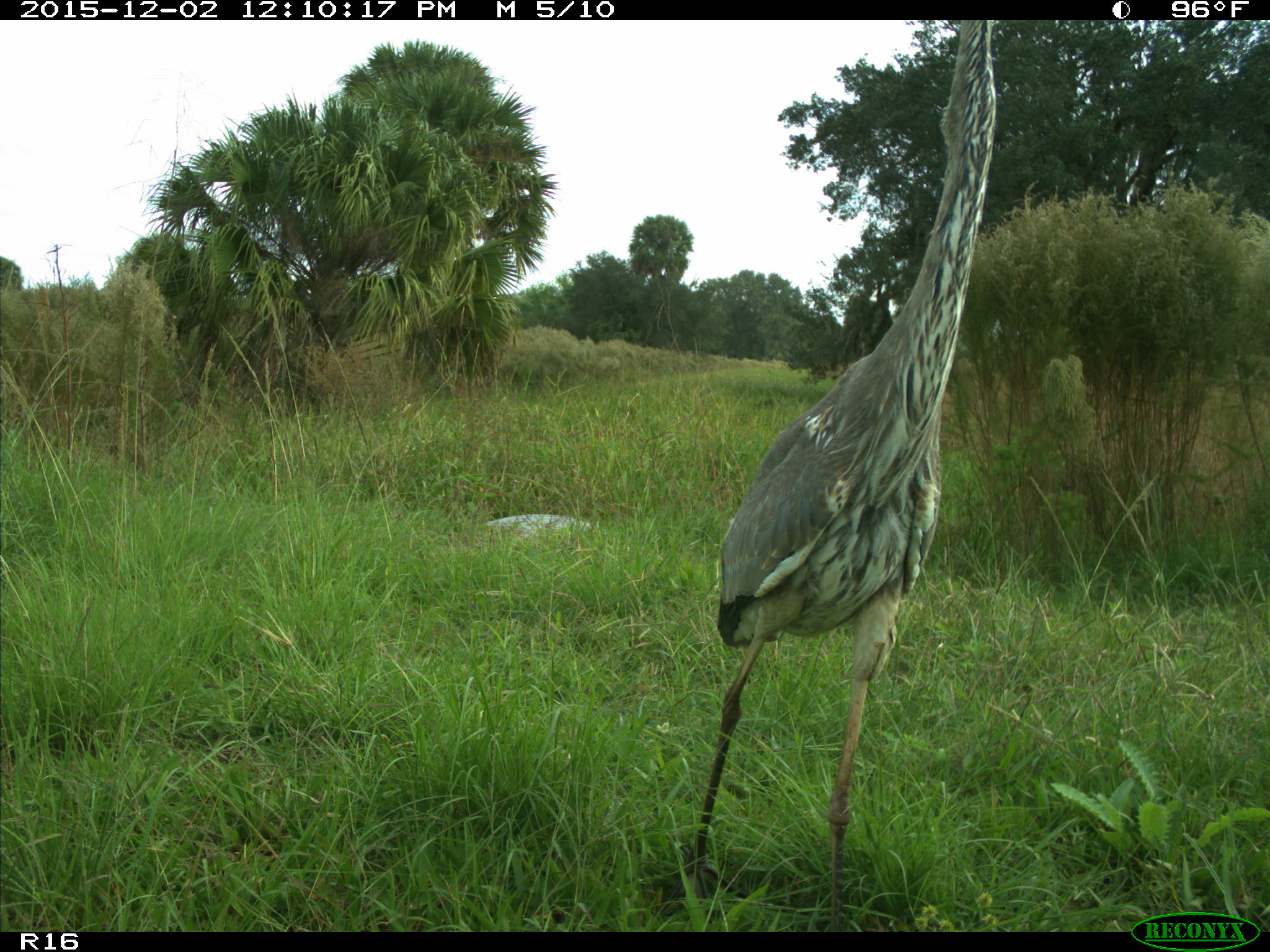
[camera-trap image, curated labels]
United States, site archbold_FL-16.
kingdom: Animalia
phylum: Chordata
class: Aves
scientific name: Aves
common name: birds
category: unidentified bird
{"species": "unidentified bird (birds) (Aves)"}